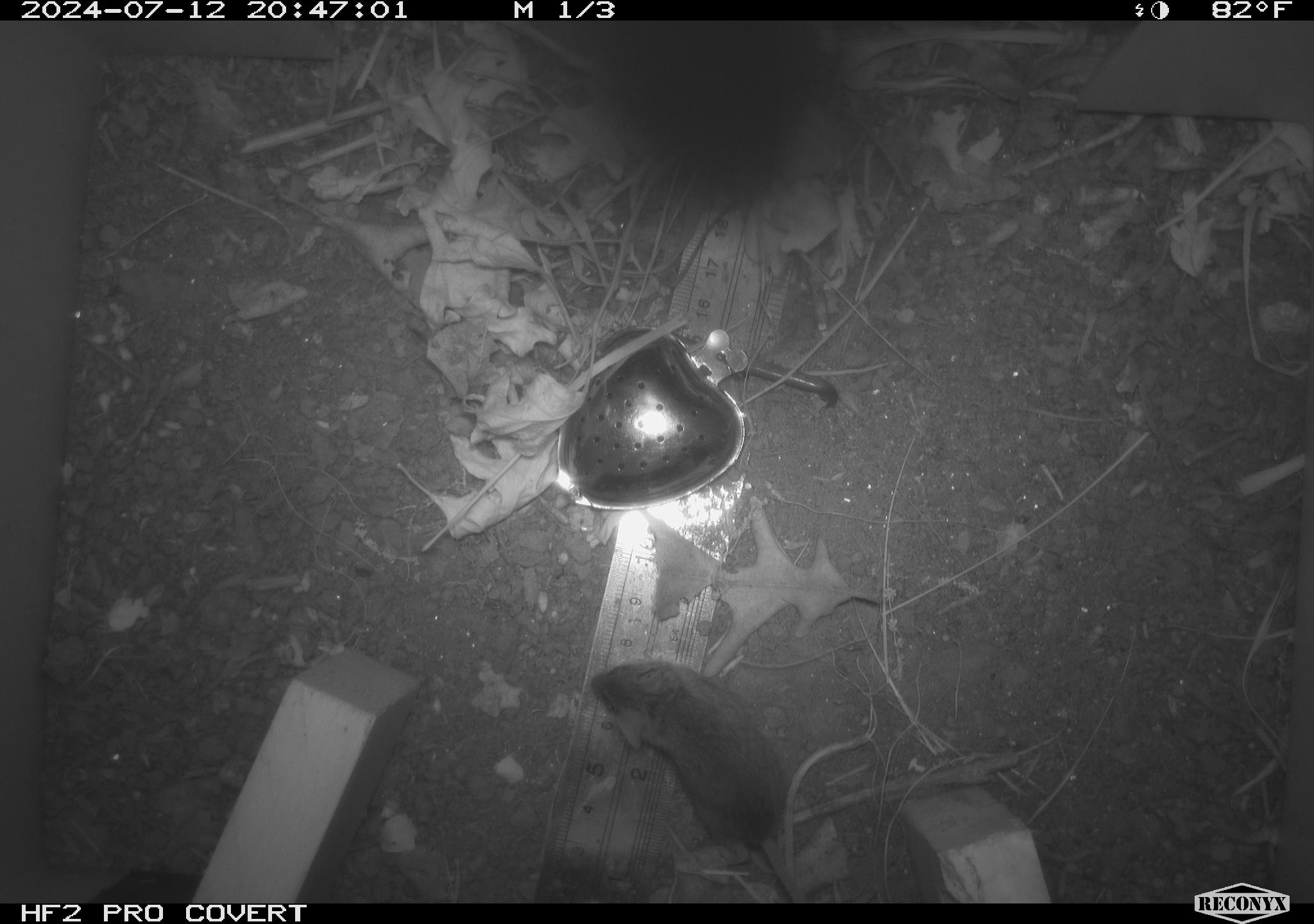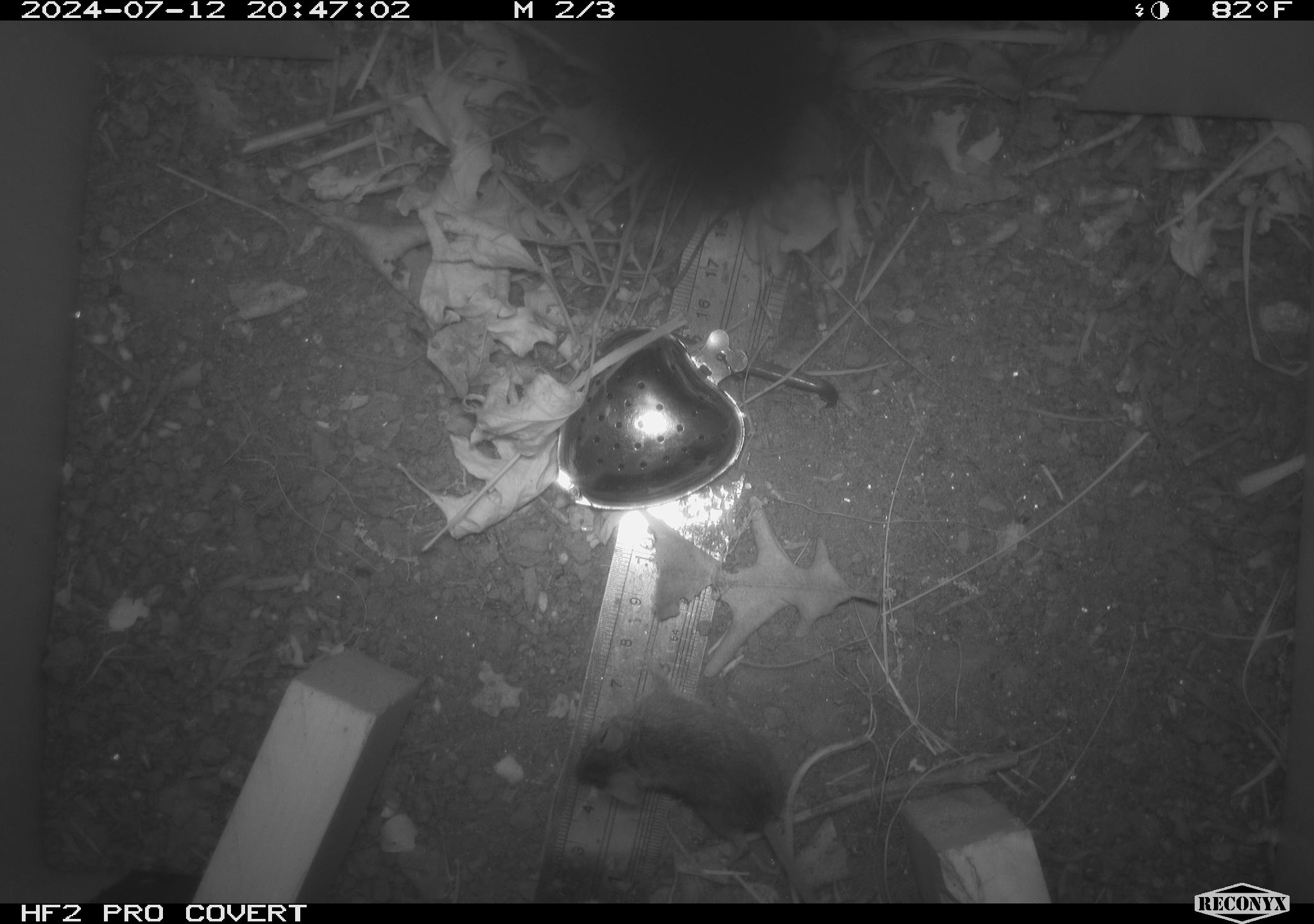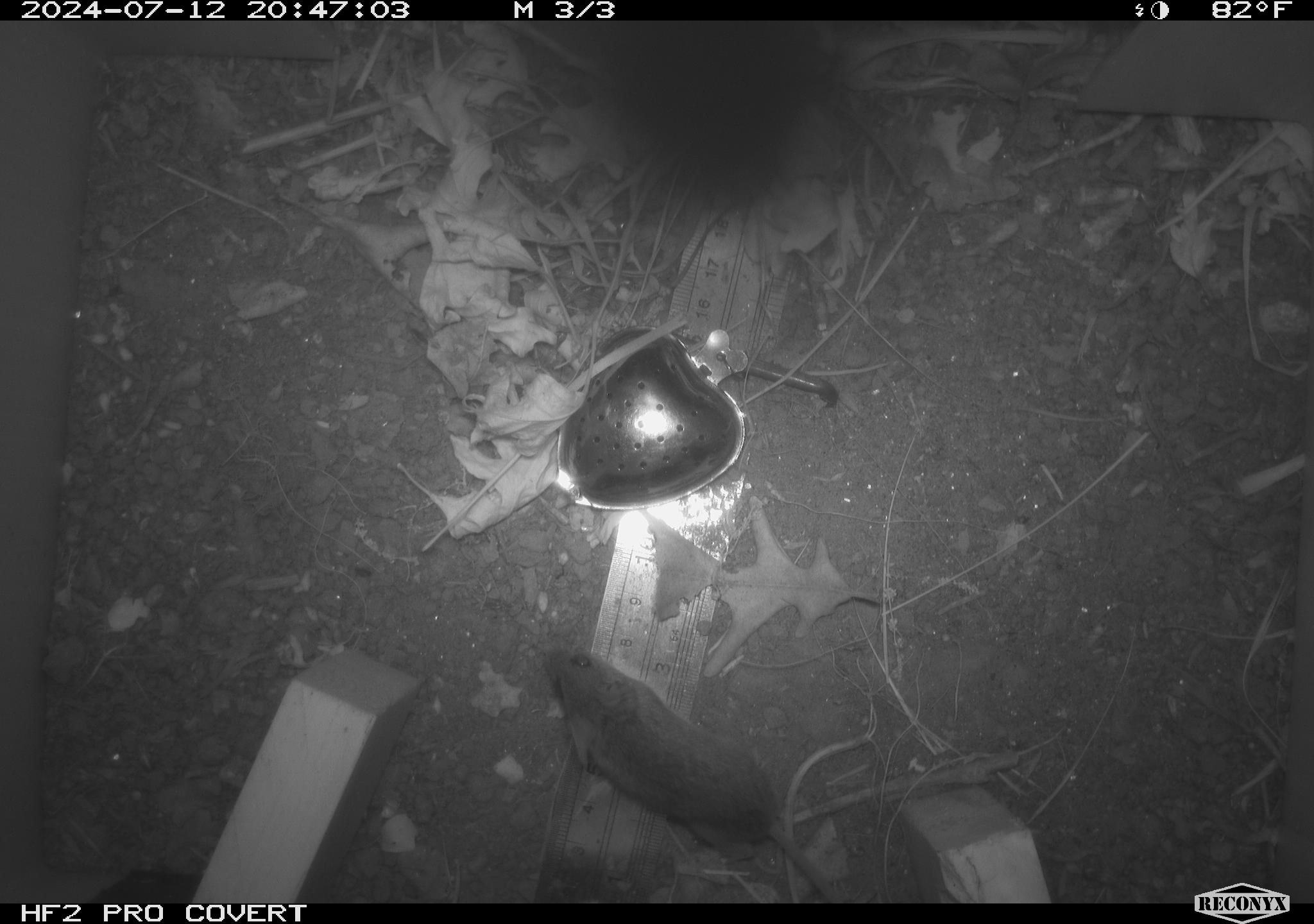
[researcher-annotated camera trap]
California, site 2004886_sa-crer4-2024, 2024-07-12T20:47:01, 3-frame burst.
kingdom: Animalia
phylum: Chordata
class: Mammalia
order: Rodentia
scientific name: Rodentia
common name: mouse species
Mouse species (Rodentia).